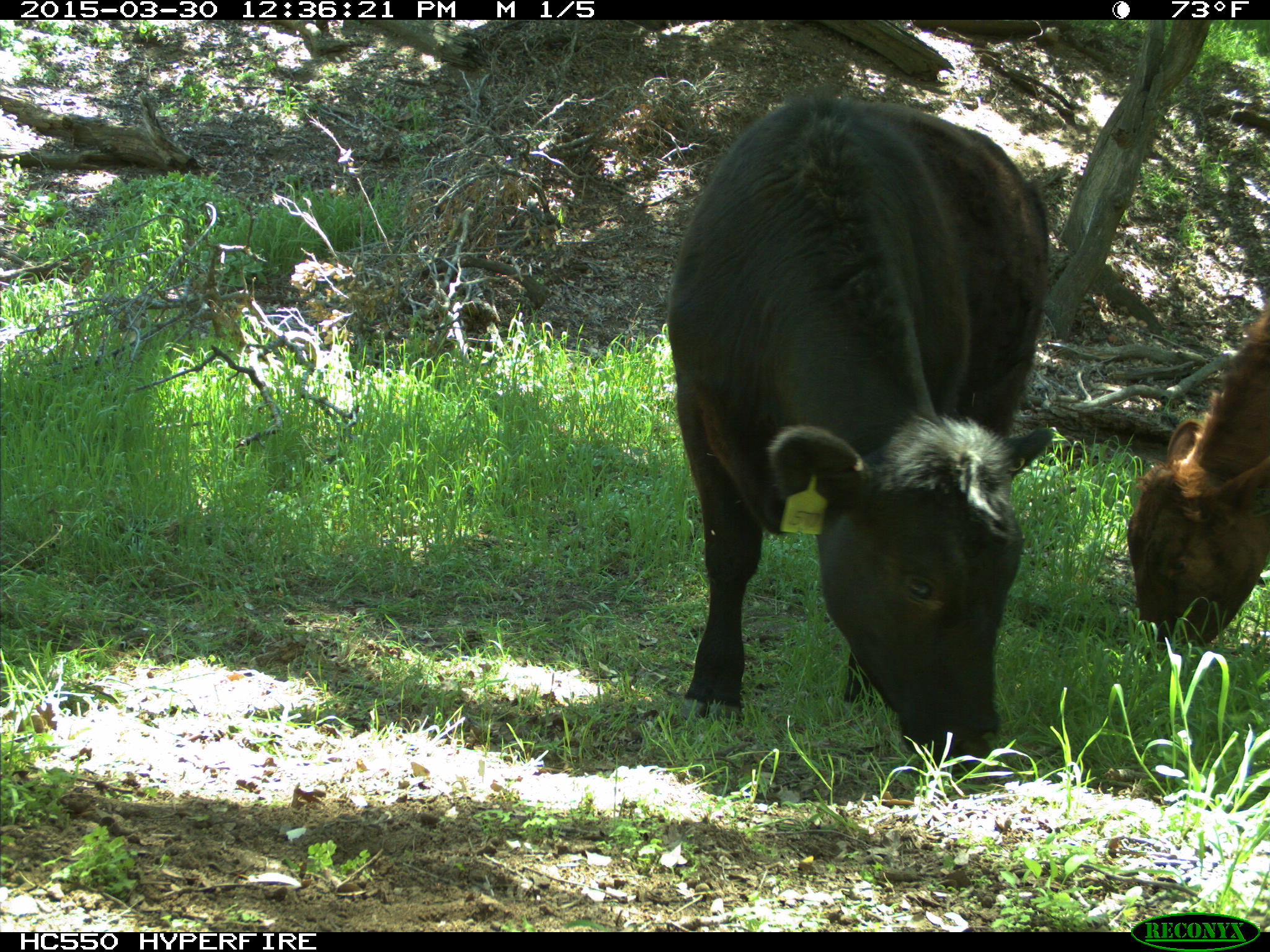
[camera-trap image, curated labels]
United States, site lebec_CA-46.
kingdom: Animalia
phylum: Chordata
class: Mammalia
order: Artiodactyla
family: Bovidae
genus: Bos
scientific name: Bos taurus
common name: domestic cow